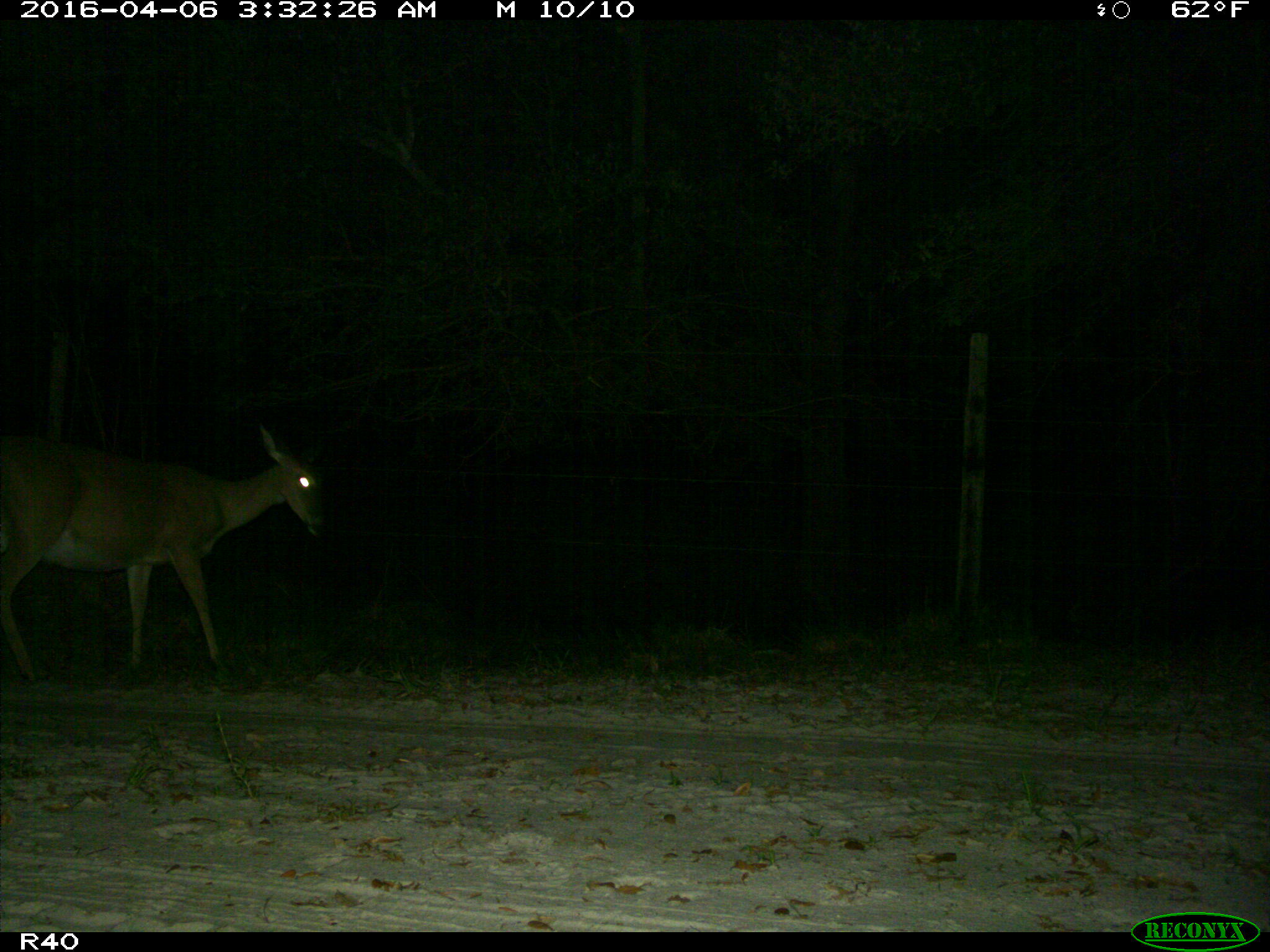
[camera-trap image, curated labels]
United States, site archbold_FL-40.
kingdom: Animalia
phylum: Chordata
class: Mammalia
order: Artiodactyla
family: Cervidae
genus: Odocoileus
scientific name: Odocoileus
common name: deer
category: unidentified deer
Unidentified deer (deer) (Odocoileus).